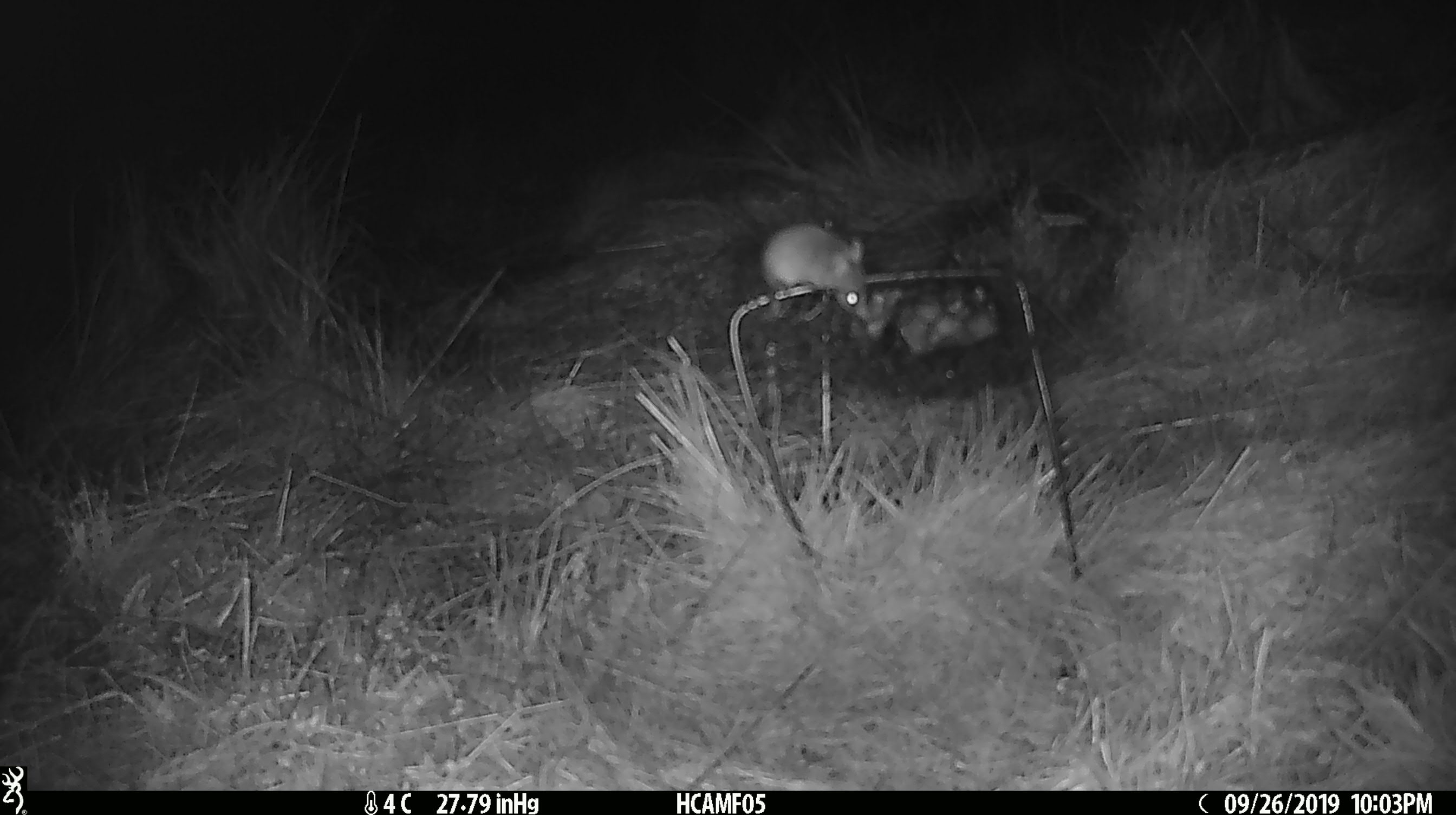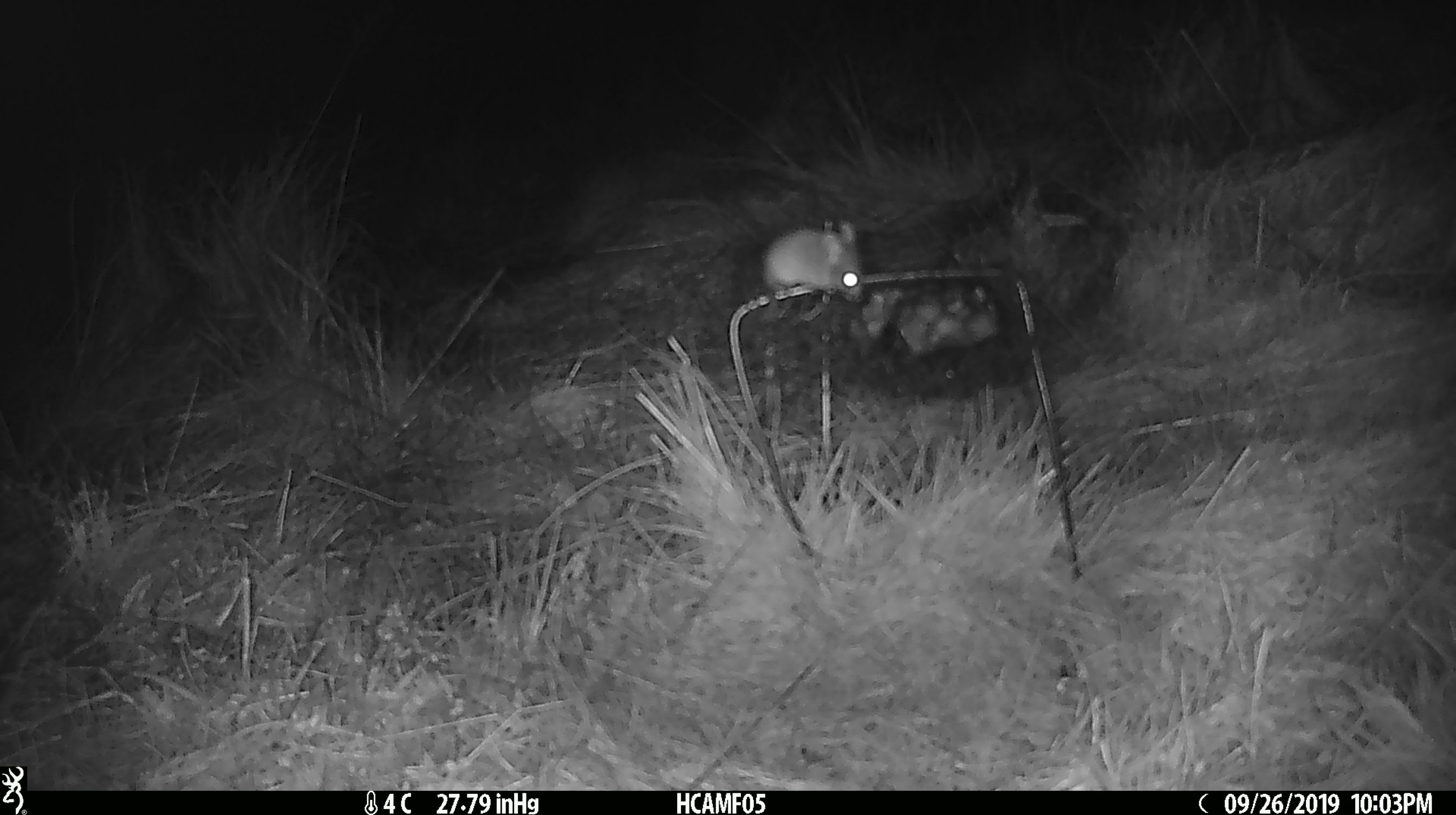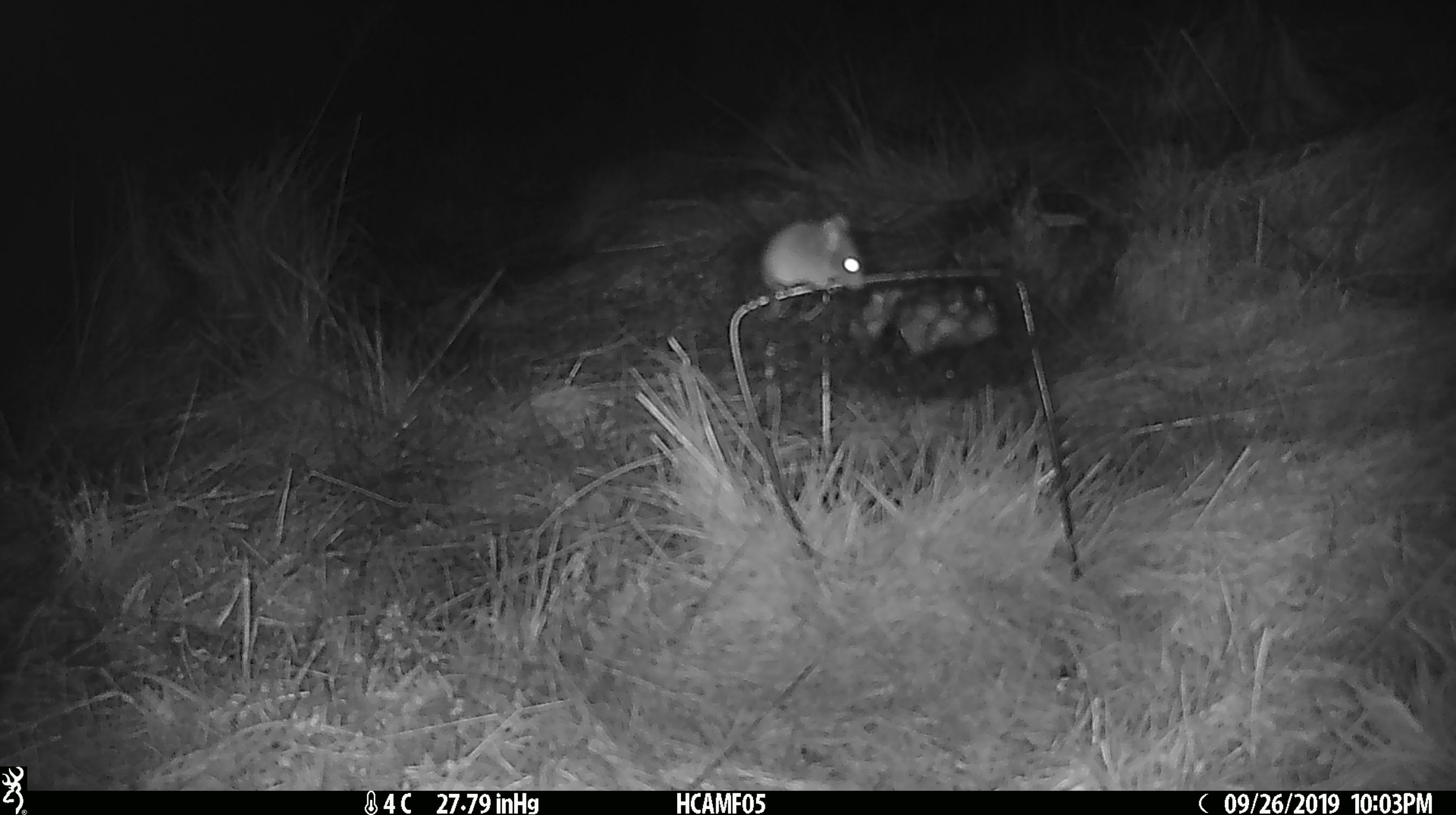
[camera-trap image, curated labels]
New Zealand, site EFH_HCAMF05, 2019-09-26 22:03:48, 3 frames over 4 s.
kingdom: Animalia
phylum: Chordata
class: Mammalia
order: Rodentia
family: Muridae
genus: Mus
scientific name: Mus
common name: mouse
Mouse (Mus).